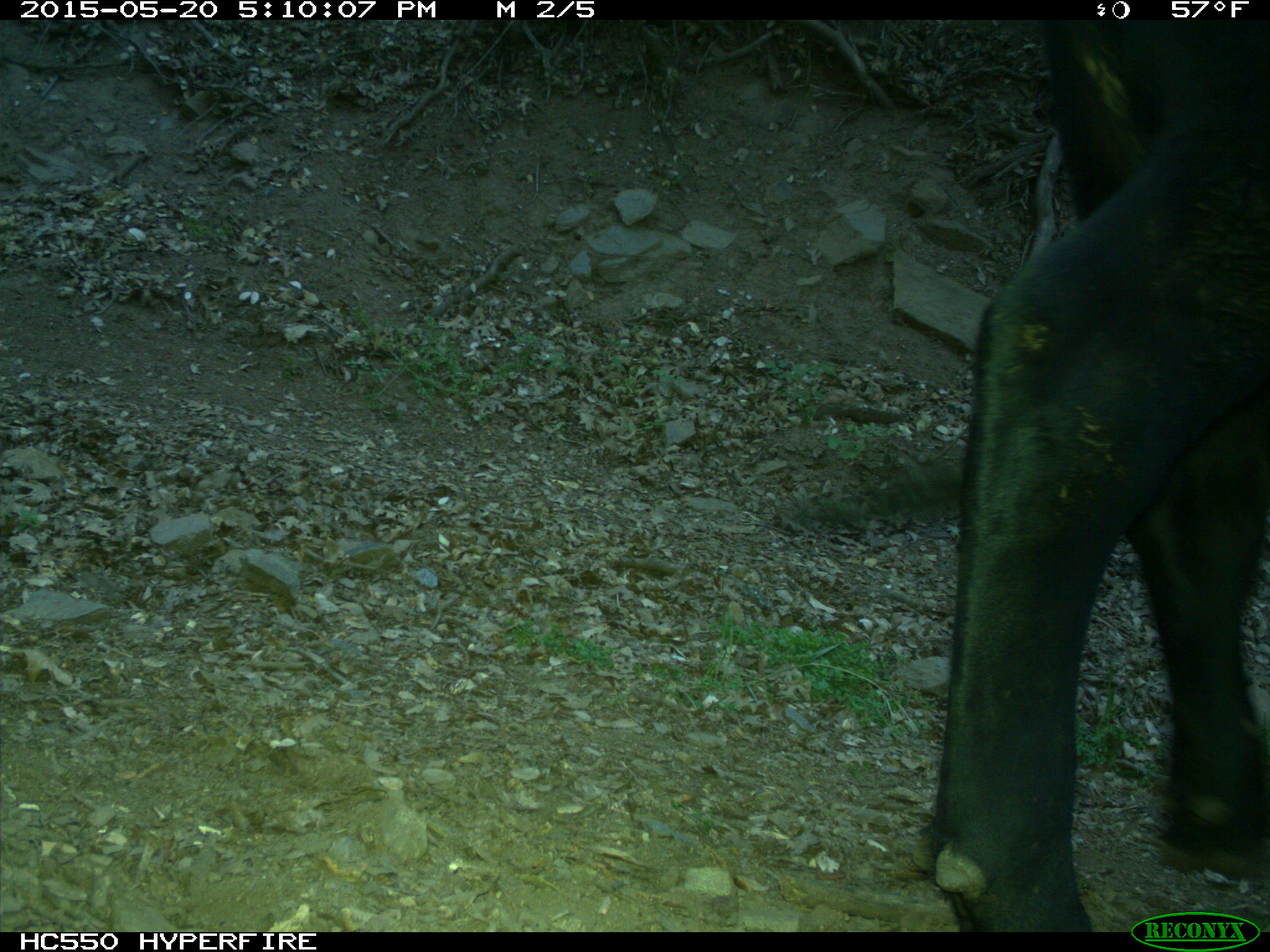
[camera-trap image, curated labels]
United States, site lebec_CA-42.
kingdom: Animalia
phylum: Chordata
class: Mammalia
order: Artiodactyla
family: Bovidae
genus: Bos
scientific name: Bos taurus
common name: domestic cow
Bos taurus (domestic cow).